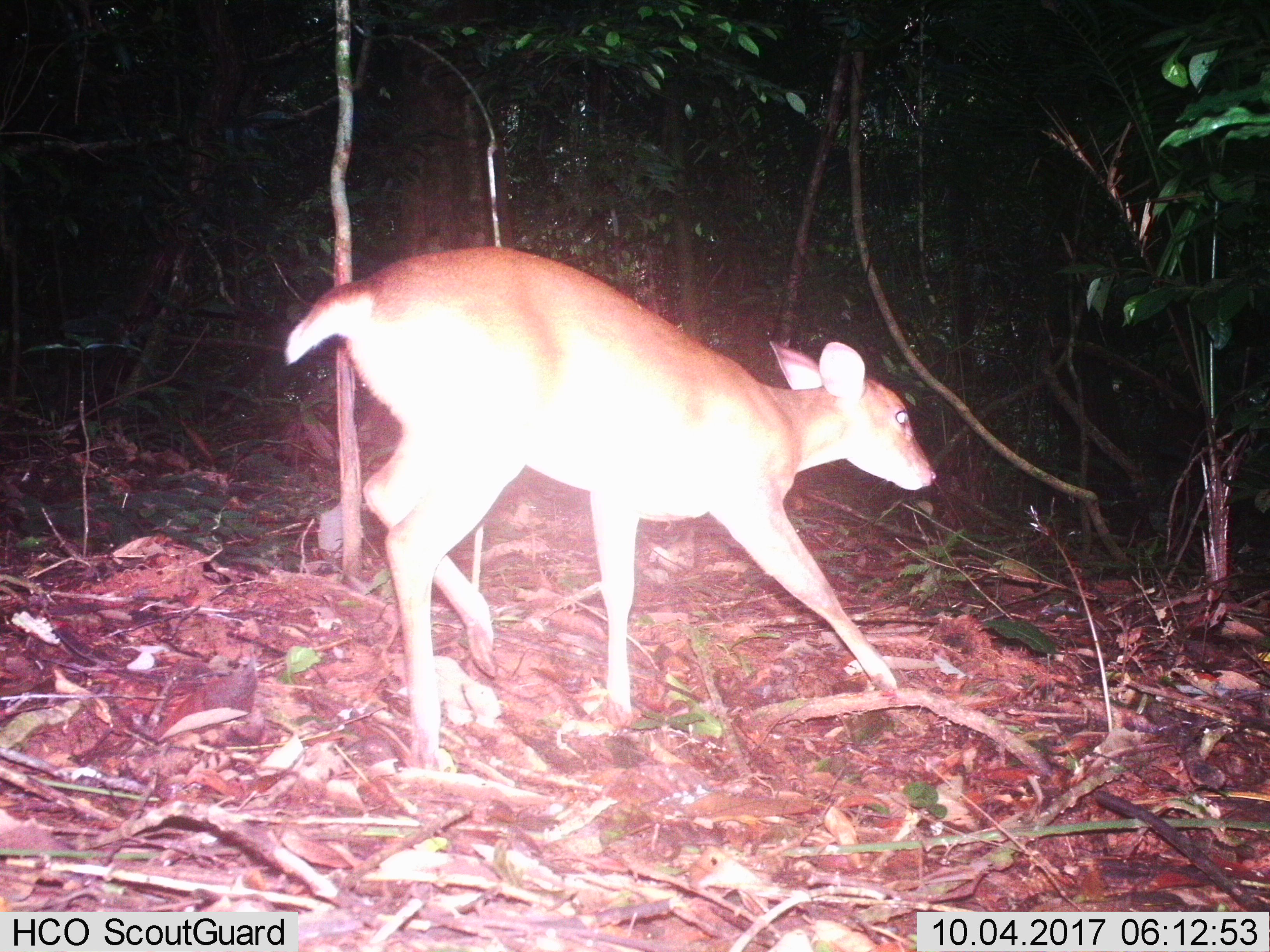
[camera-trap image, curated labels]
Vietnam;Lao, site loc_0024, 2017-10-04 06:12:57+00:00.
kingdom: Animalia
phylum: Chordata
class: Mammalia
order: Artiodactyla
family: Cervidae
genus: Muntiacus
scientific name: Muntiacus vuquangensis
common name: large-antlered muntjac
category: large antlered muntjac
Large antlered muntjac (large-antlered muntjac) (Muntiacus vuquangensis). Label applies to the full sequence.